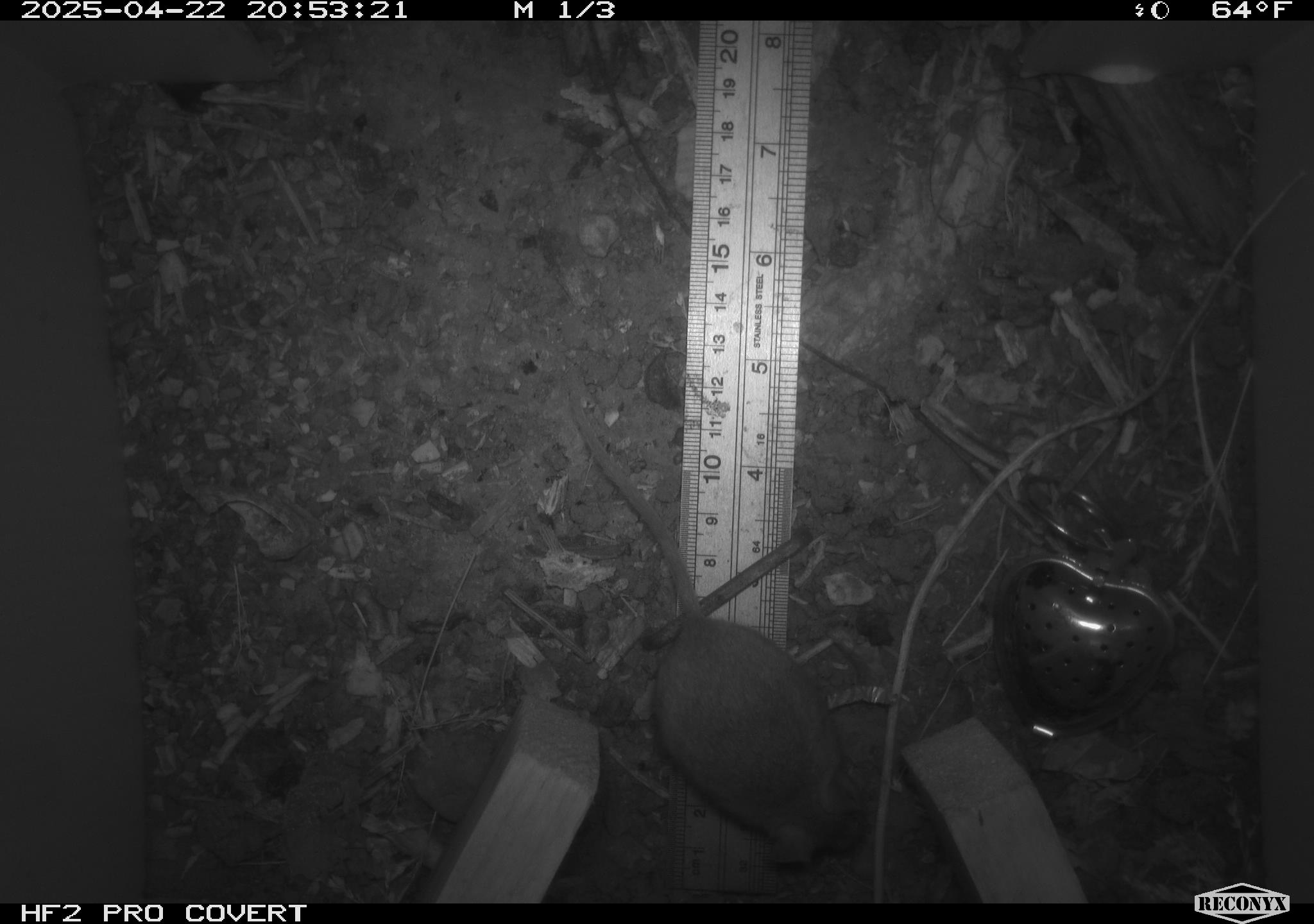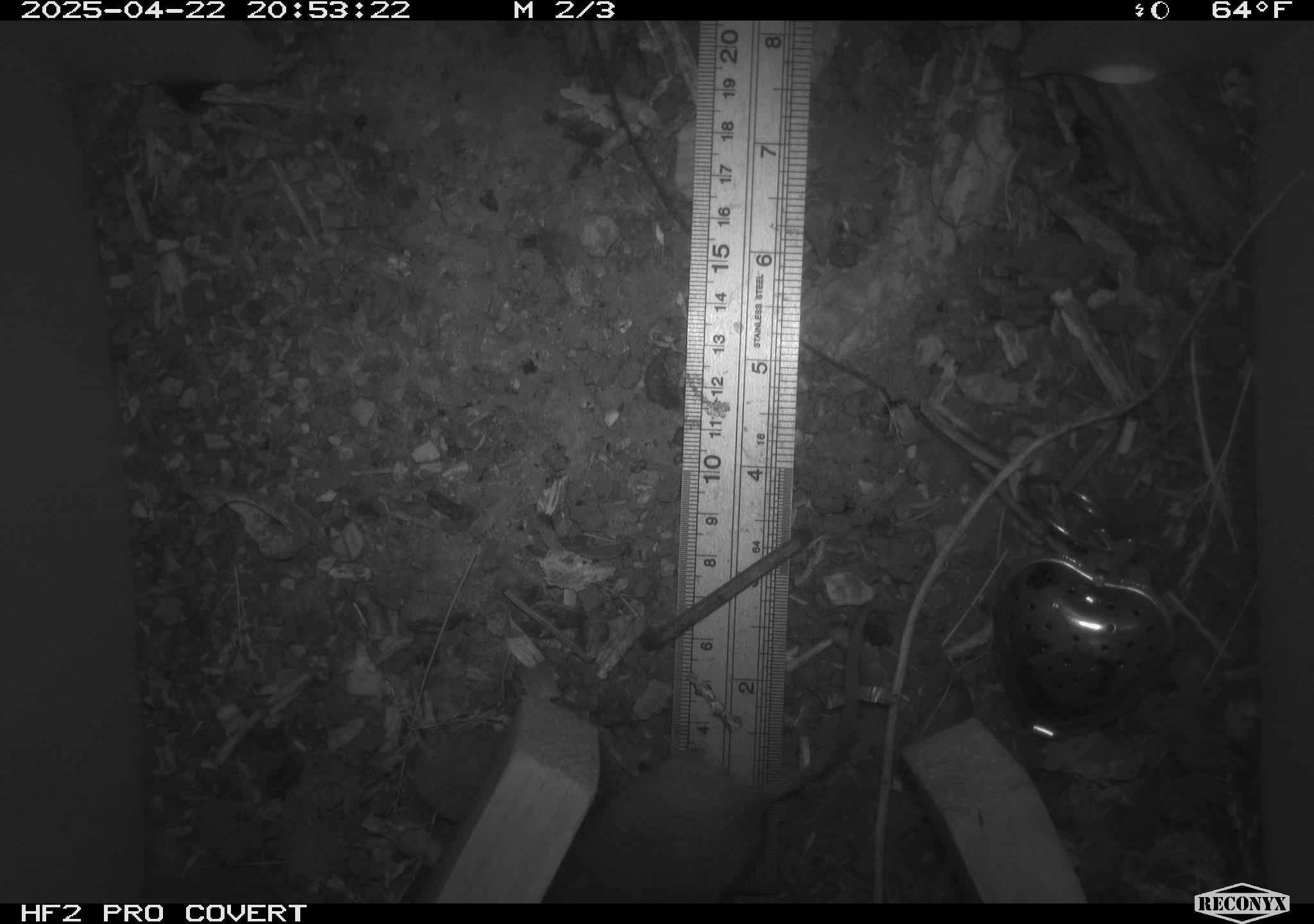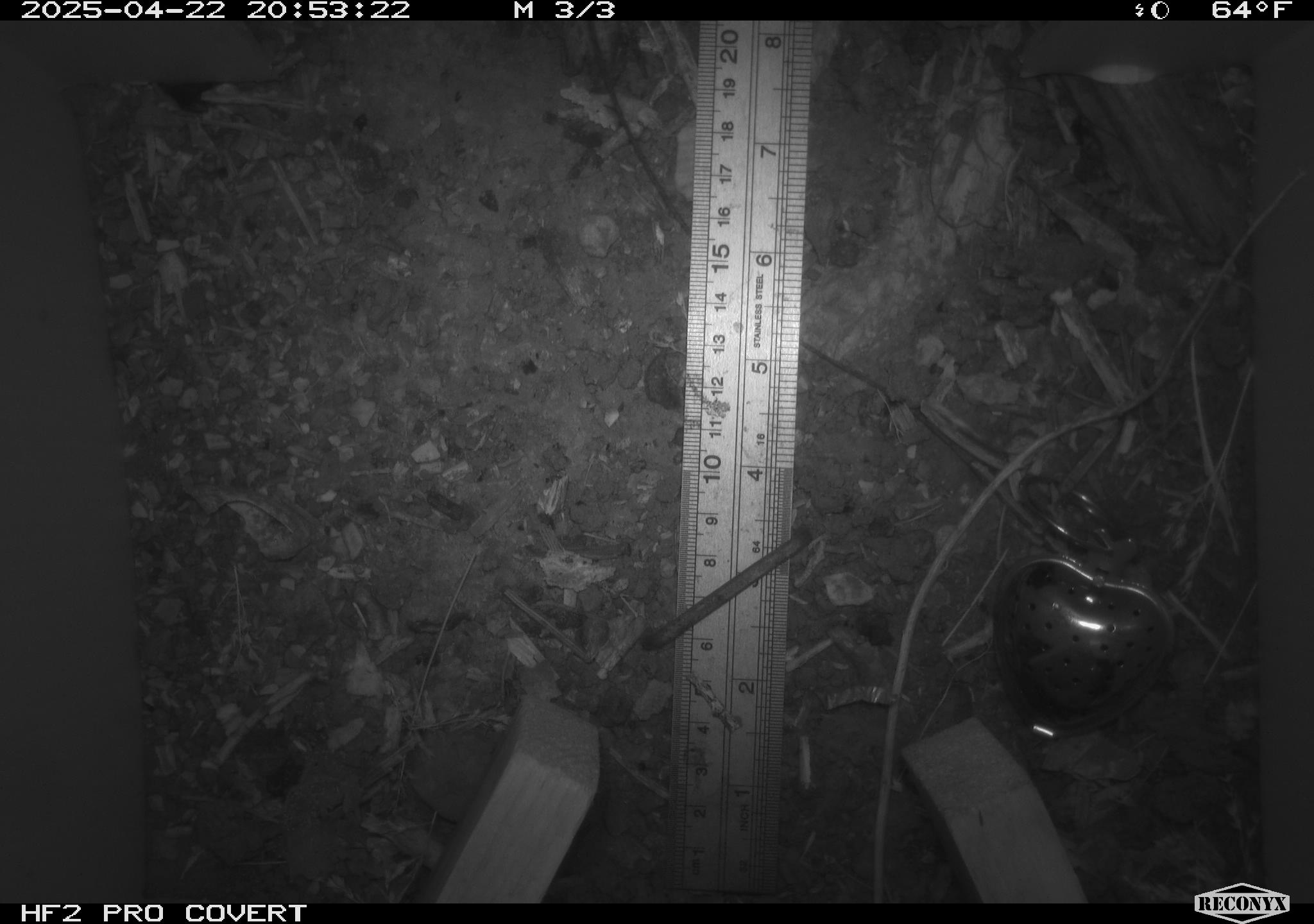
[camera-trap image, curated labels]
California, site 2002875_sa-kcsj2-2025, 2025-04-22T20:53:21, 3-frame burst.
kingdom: Animalia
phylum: Chordata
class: Mammalia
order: Rodentia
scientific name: Rodentia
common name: rodent